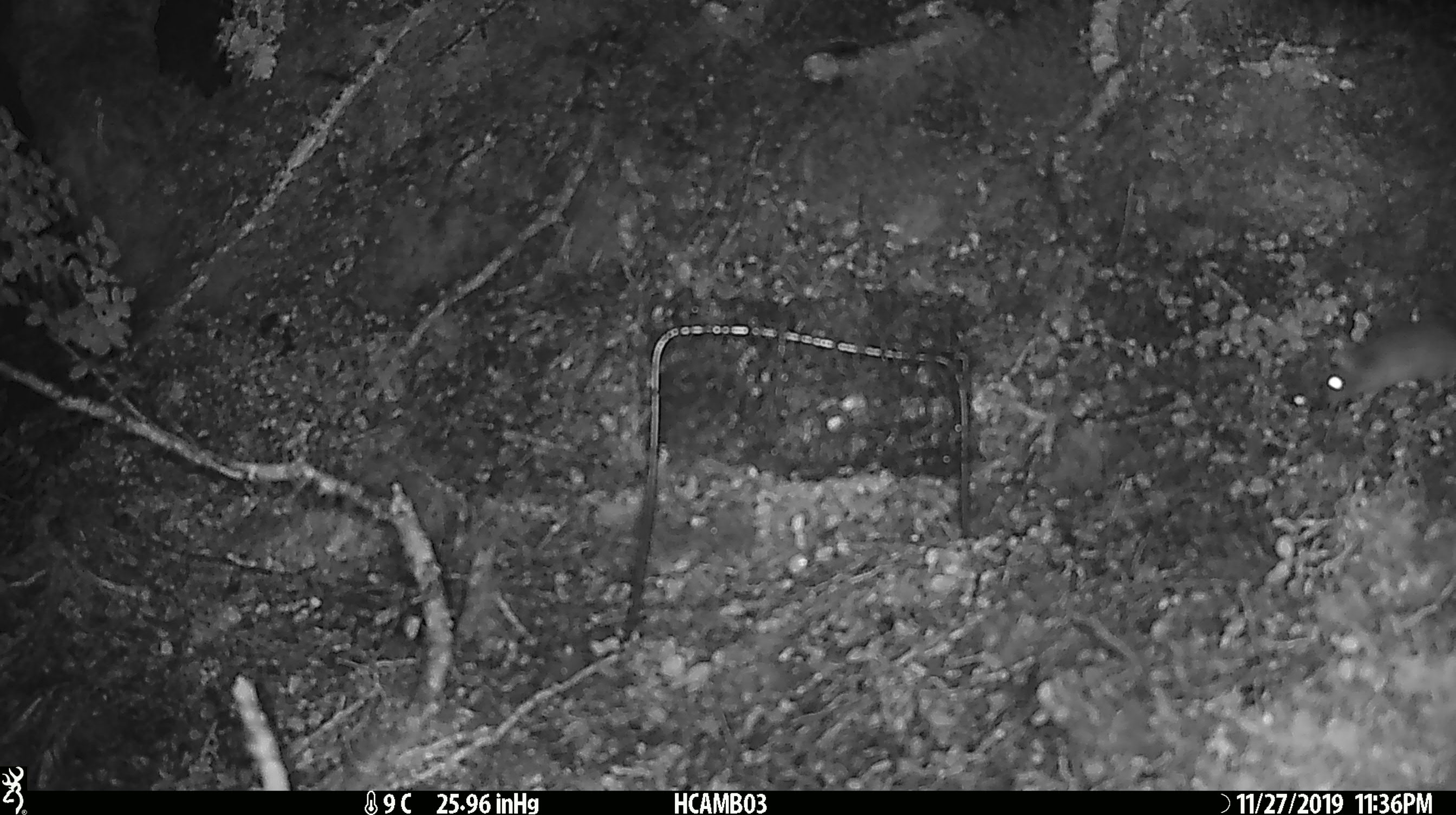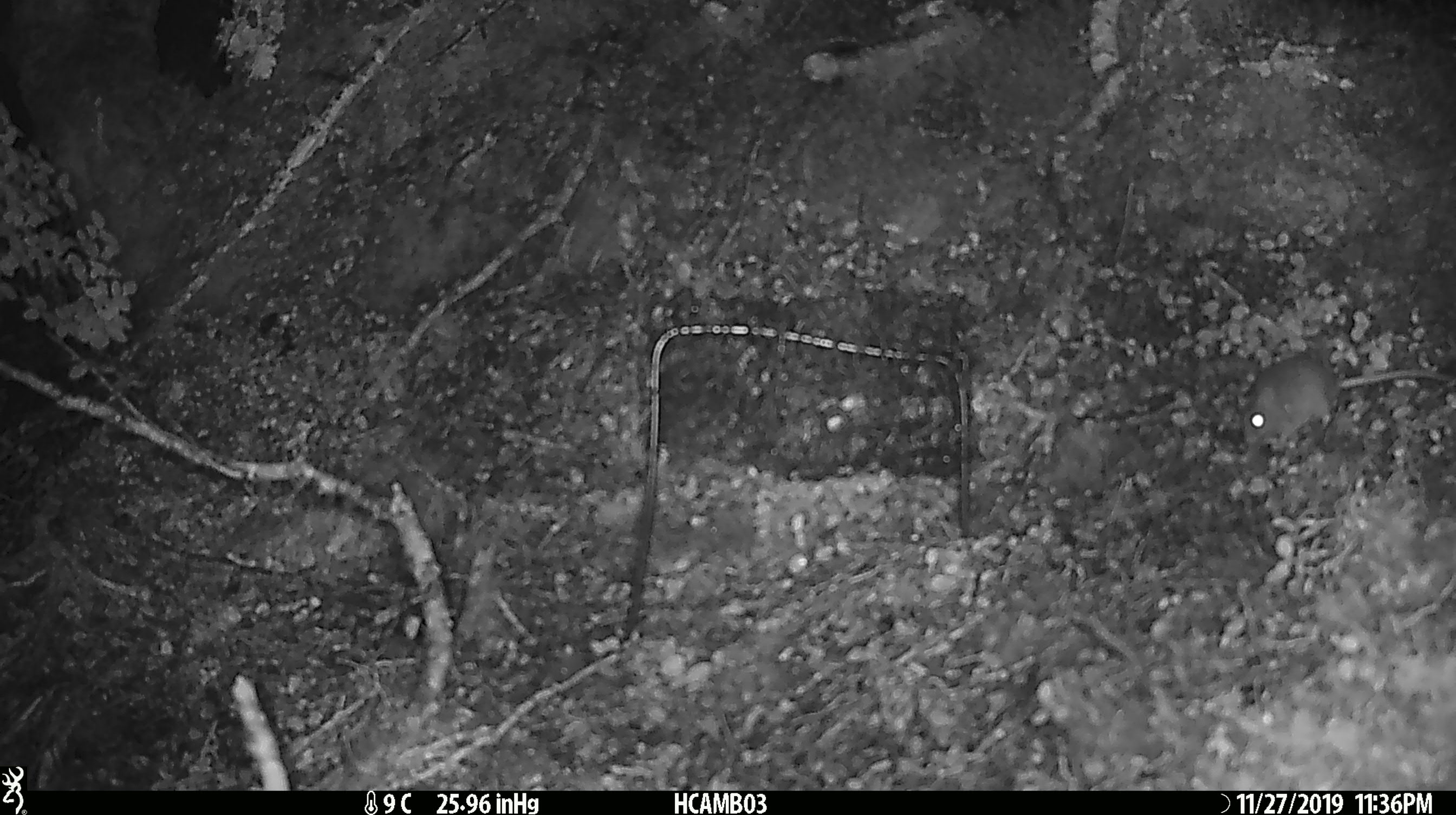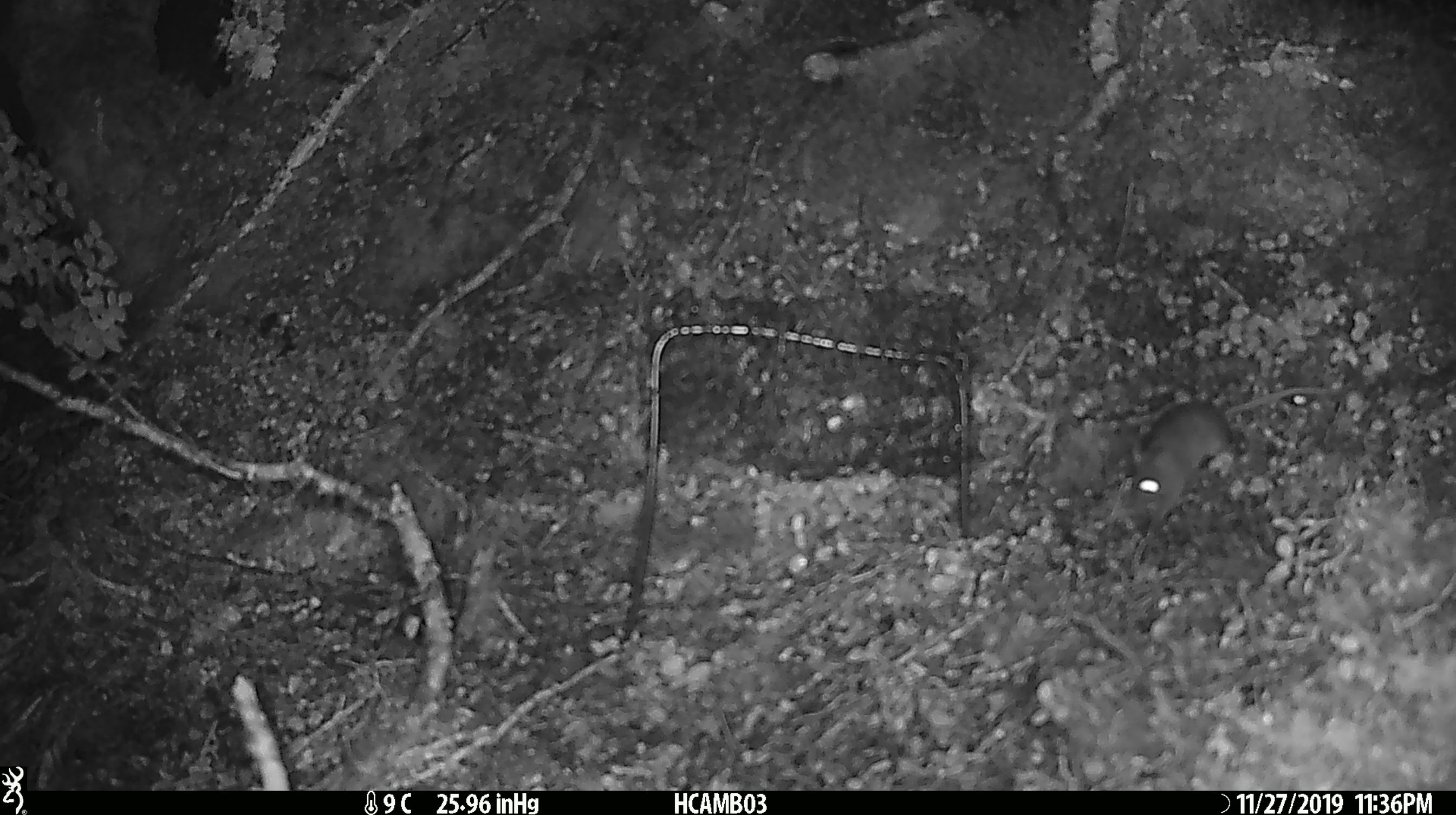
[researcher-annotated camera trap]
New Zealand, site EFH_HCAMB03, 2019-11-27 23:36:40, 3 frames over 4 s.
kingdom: Animalia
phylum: Chordata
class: Mammalia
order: Rodentia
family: Muridae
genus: Mus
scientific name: Mus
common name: mouse